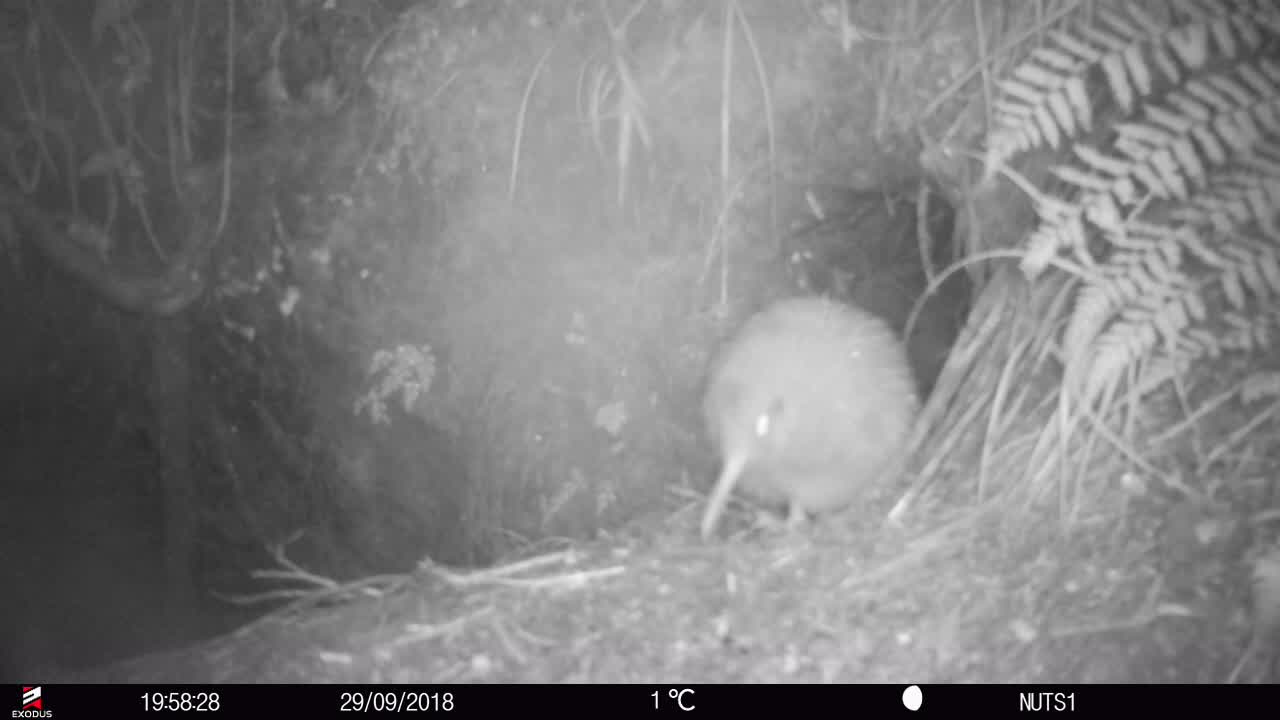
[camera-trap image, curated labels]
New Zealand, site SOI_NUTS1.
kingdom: Animalia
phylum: Chordata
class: Aves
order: Apterygiformes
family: Apterygidae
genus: Apteryx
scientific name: Apteryx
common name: kiwi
Kiwi (Apteryx).